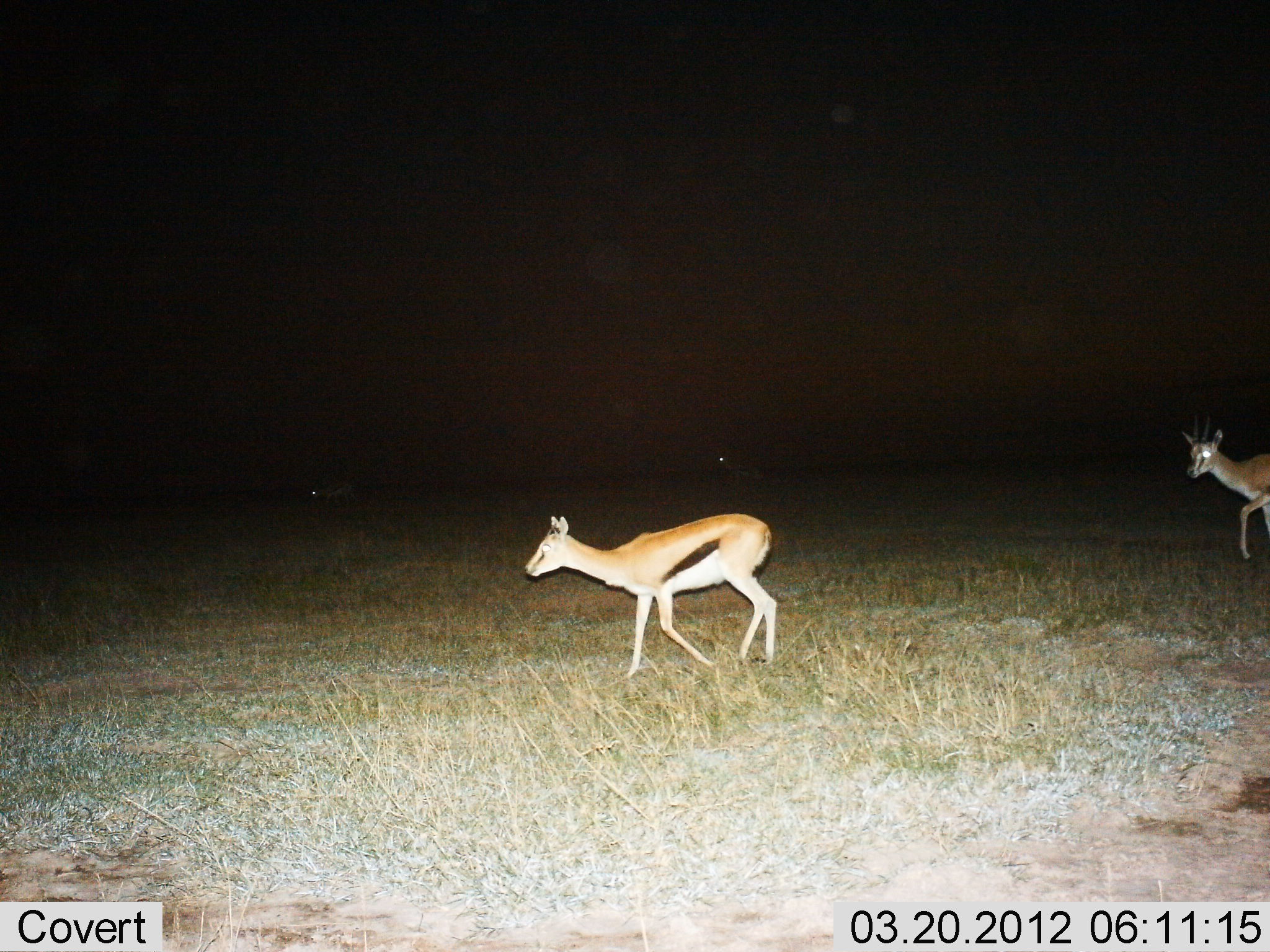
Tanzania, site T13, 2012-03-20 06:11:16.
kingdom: Animalia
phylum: Chordata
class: Mammalia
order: Artiodactyla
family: Bovidae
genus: Eudorcas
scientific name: Eudorcas thomsonii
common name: thomson's gazelle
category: gazellethomsons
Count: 2.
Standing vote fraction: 12%.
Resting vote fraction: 0%.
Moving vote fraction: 88%.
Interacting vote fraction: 0%.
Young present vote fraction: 0%.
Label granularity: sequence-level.